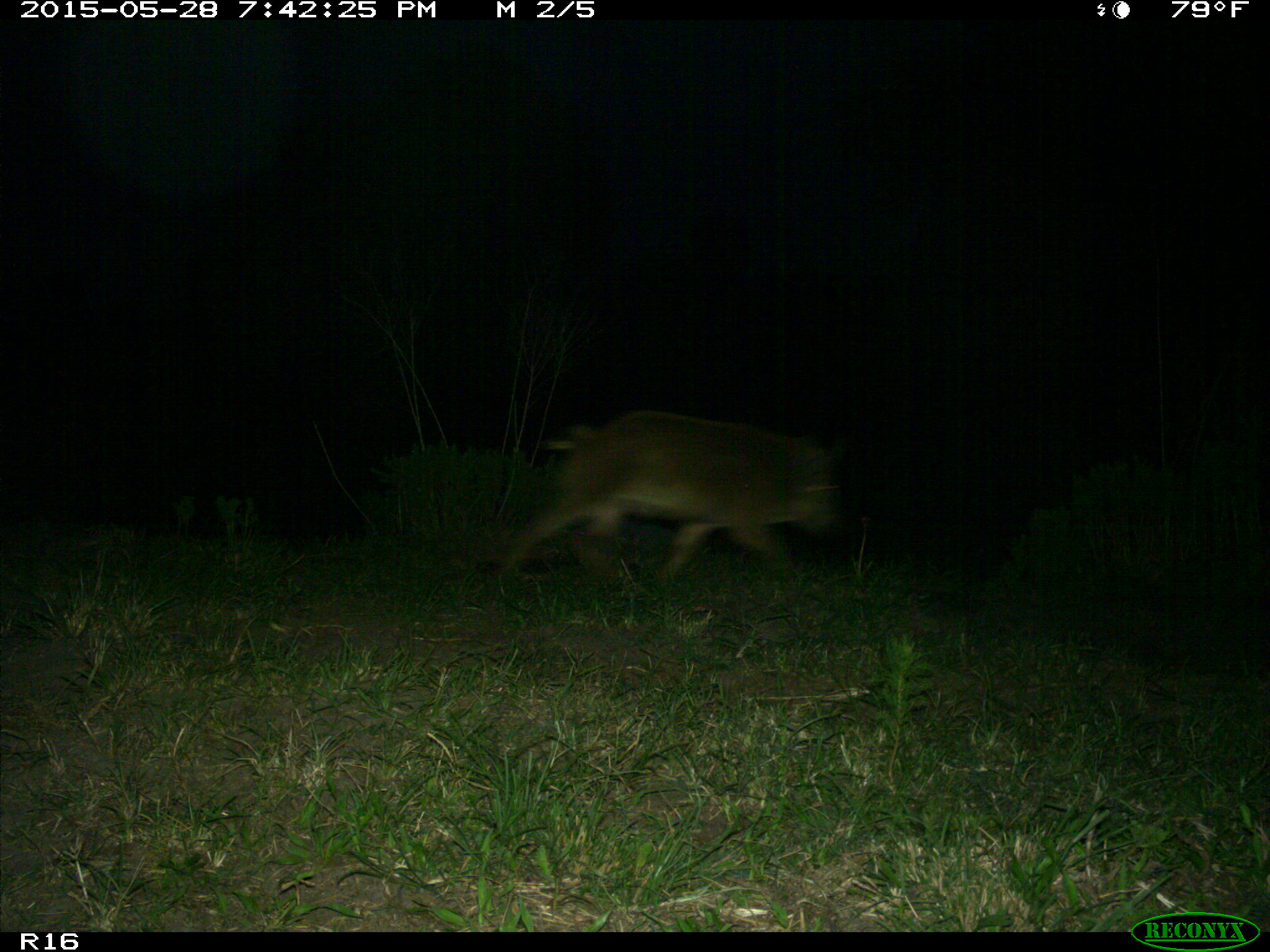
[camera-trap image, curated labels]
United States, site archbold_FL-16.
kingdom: Animalia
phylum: Chordata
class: Mammalia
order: Artiodactyla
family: Suidae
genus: Sus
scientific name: Sus scrofa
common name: wild boar